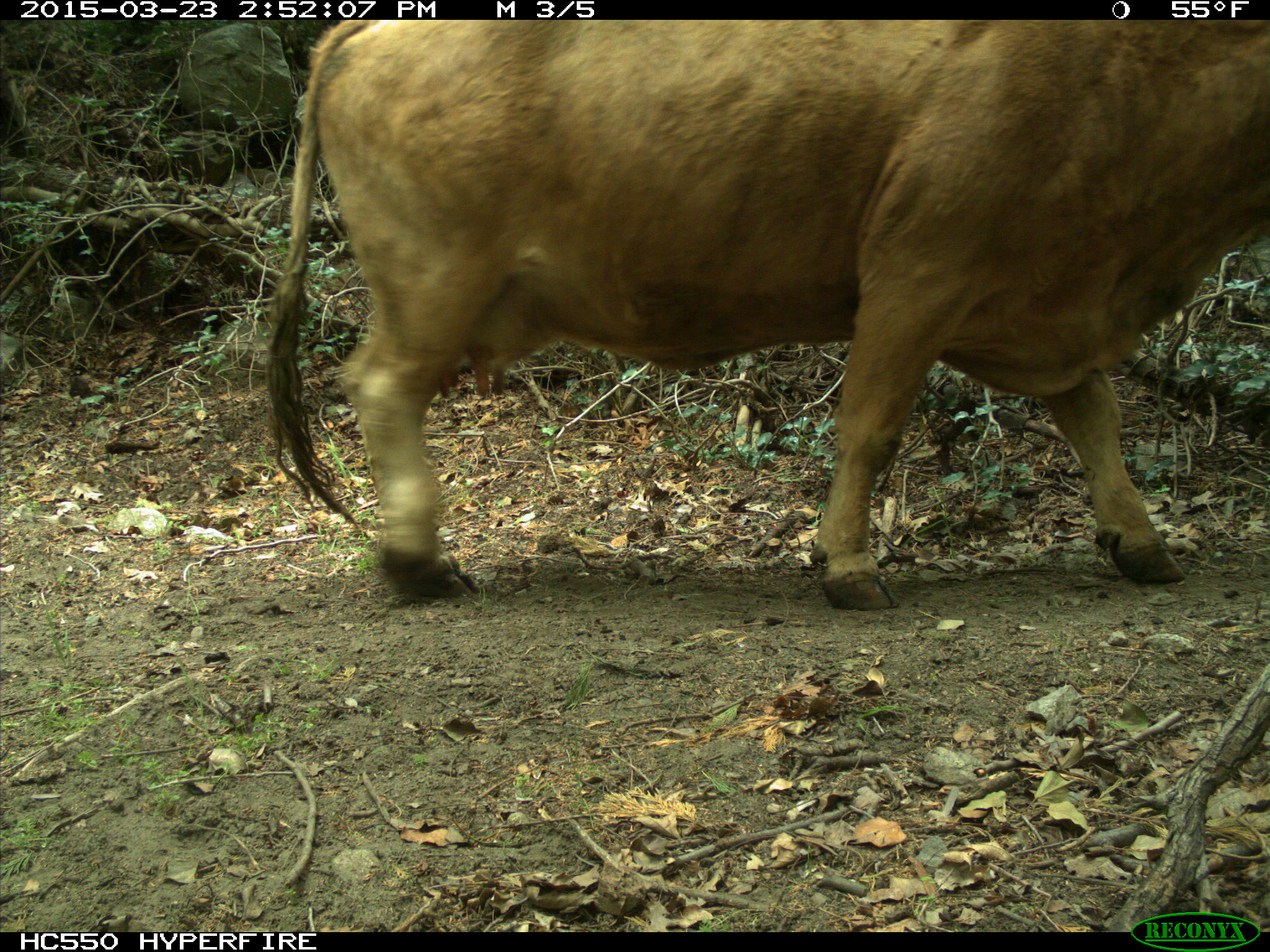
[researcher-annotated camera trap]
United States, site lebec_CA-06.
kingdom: Animalia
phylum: Chordata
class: Mammalia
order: Artiodactyla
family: Bovidae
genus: Bos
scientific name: Bos taurus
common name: domestic cow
Bos taurus (domestic cow).